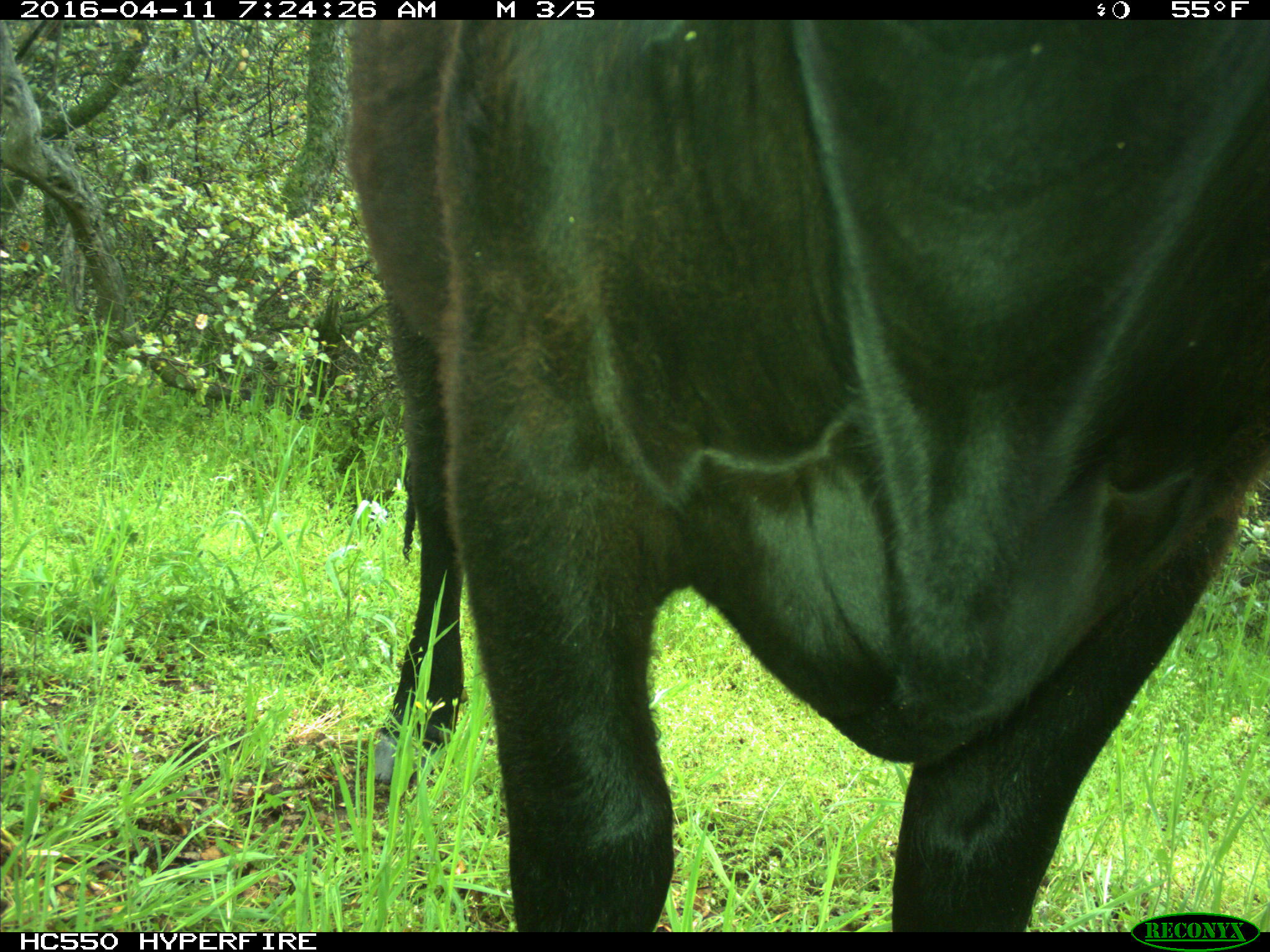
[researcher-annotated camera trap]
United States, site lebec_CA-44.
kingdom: Animalia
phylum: Chordata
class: Mammalia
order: Artiodactyla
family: Bovidae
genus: Bos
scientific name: Bos taurus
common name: domestic cow